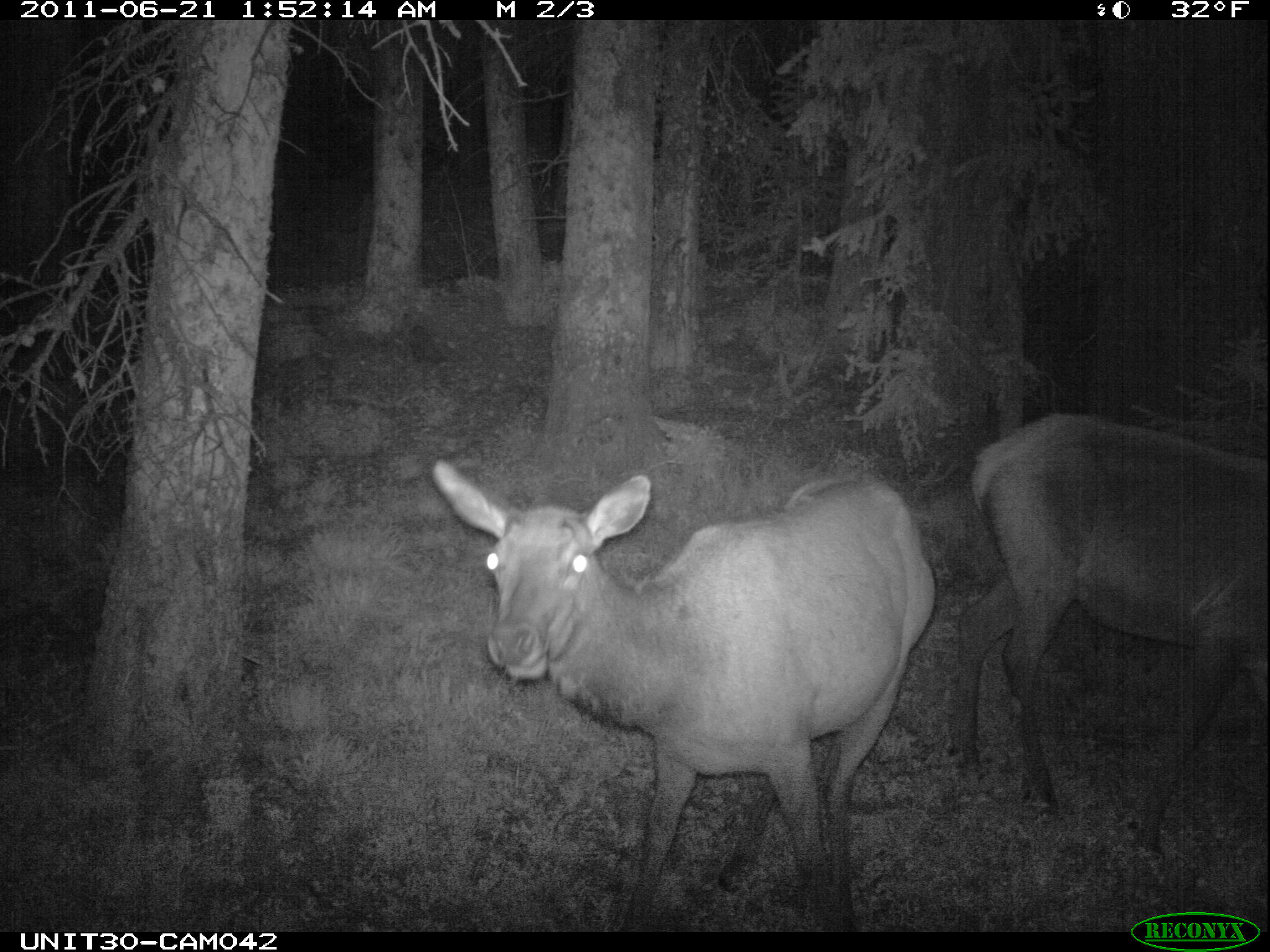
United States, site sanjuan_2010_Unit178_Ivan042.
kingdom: Animalia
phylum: Chordata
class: Mammalia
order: Artiodactyla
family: Cervidae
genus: Cervus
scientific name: Cervus elaphus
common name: red deer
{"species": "Cervus elaphus (red deer)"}